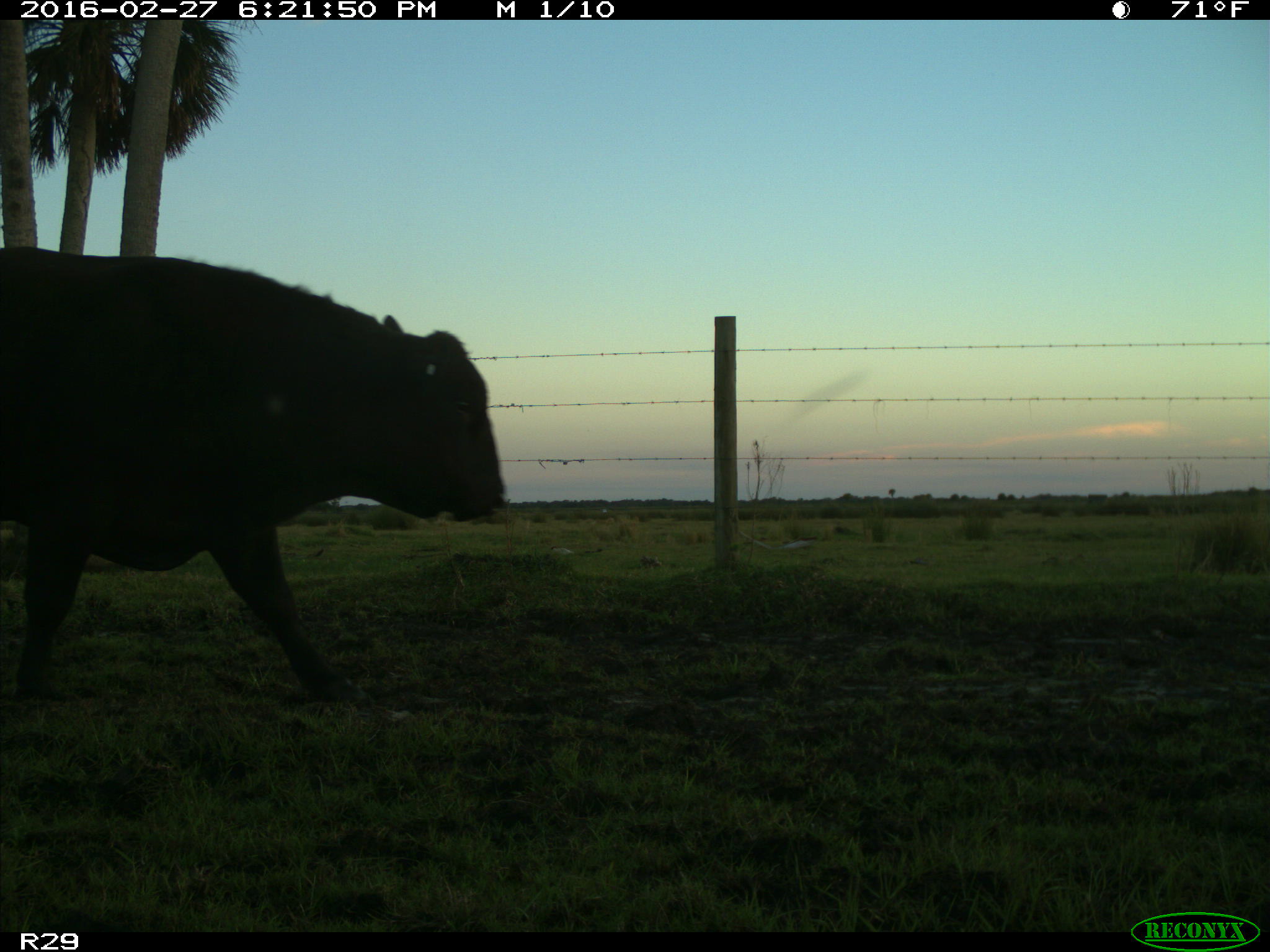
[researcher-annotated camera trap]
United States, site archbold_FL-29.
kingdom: Animalia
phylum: Chordata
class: Mammalia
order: Artiodactyla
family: Bovidae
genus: Bos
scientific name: Bos taurus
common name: domestic cow